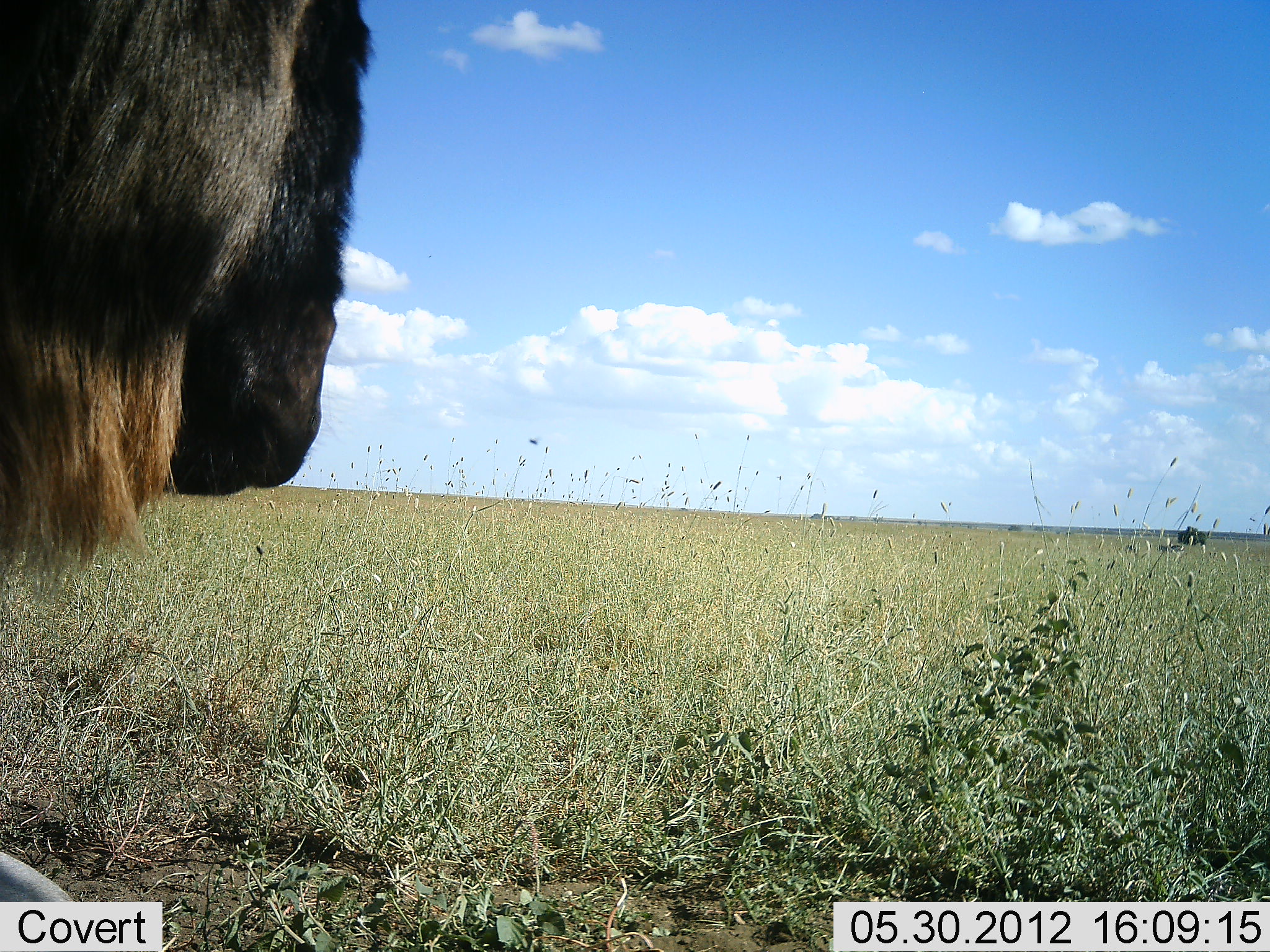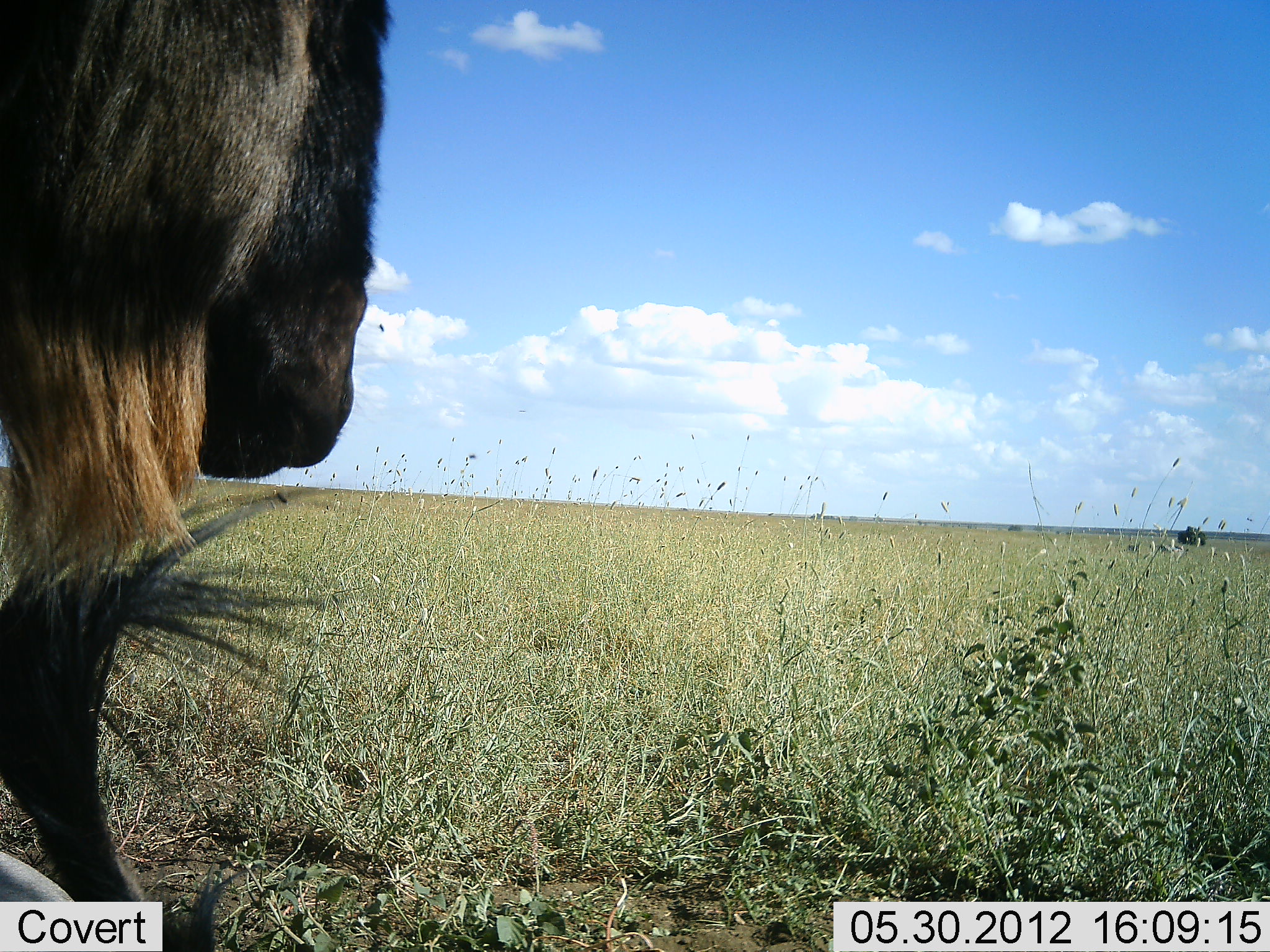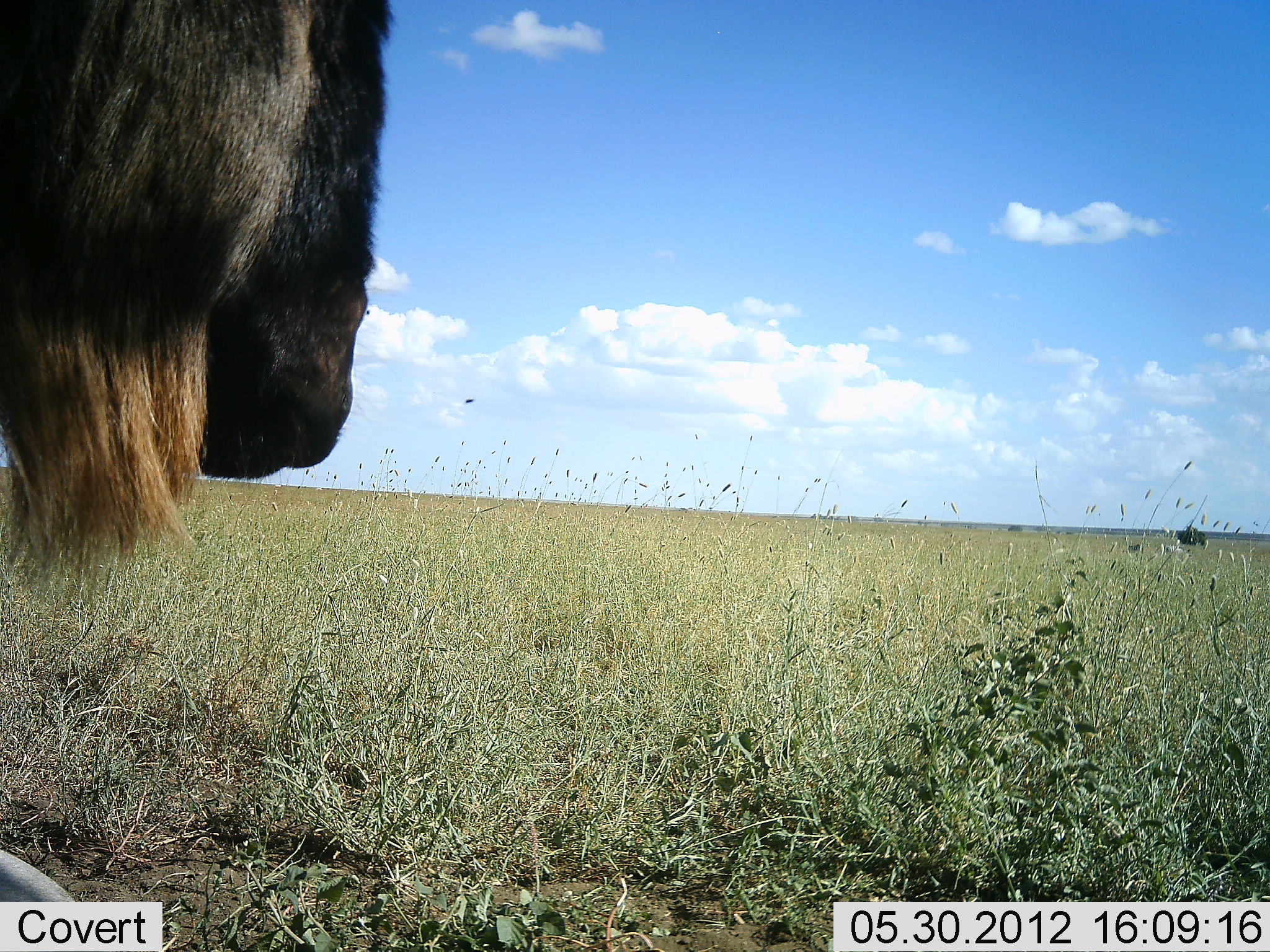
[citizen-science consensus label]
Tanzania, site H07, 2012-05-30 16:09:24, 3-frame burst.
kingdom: Animalia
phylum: Chordata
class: Mammalia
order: Artiodactyla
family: Bovidae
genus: Connochaetes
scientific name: Connochaetes taurinus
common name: blue wildebeest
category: wildebeest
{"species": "wildebeest (blue wildebeest) (Connochaetes taurinus)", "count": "1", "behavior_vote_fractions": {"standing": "100%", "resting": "0%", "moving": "0%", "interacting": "0%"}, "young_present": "0%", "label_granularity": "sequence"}